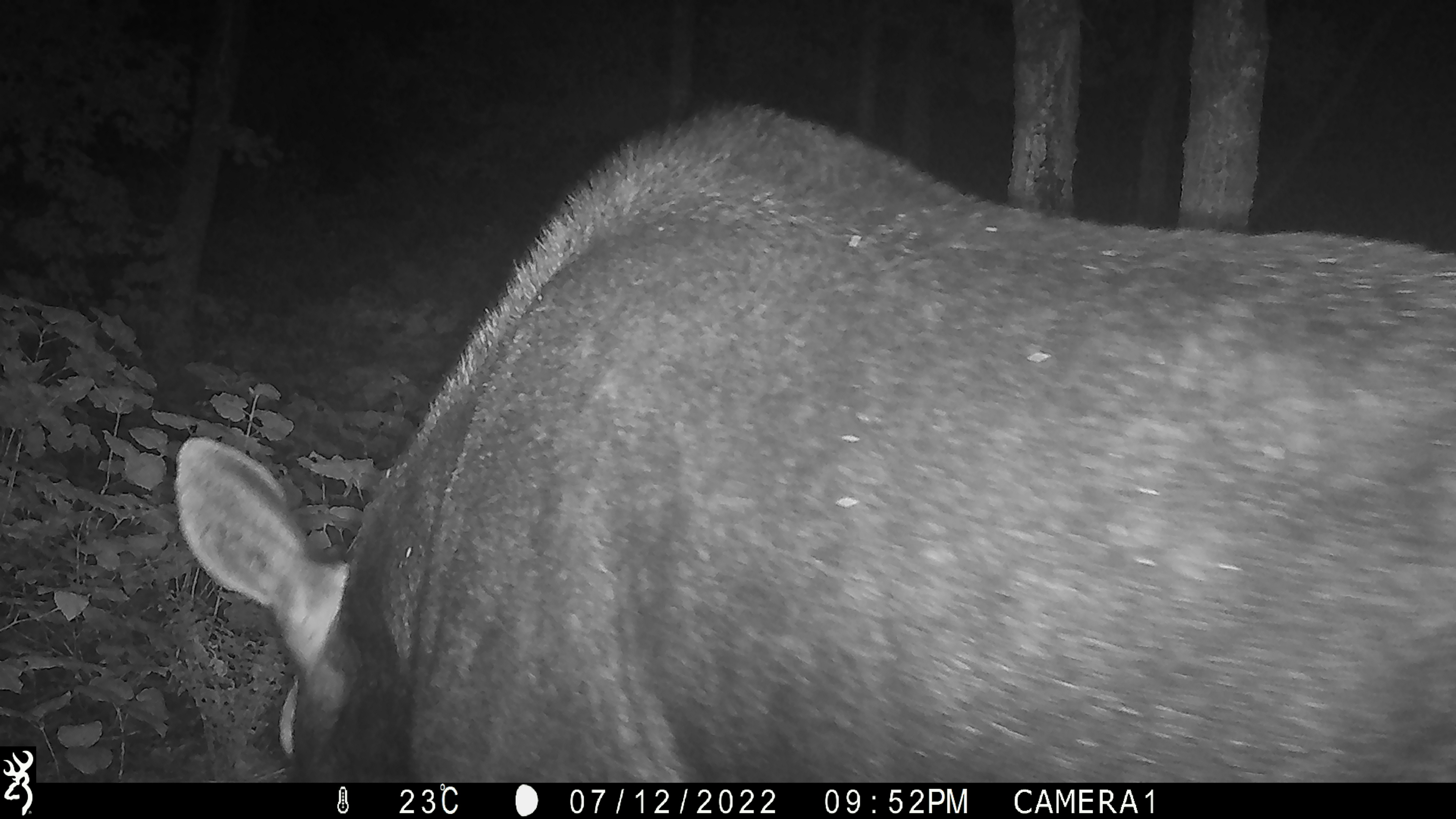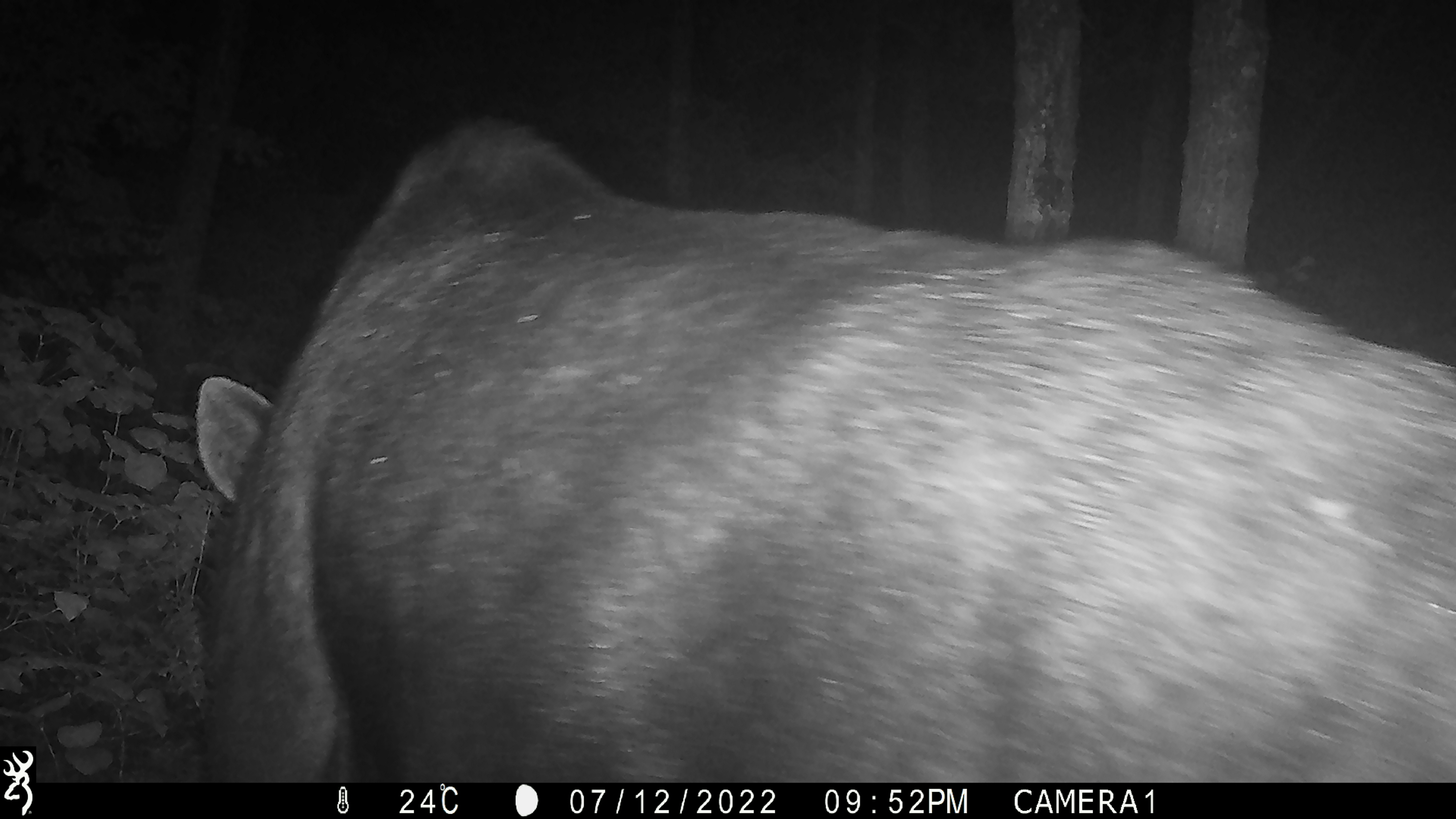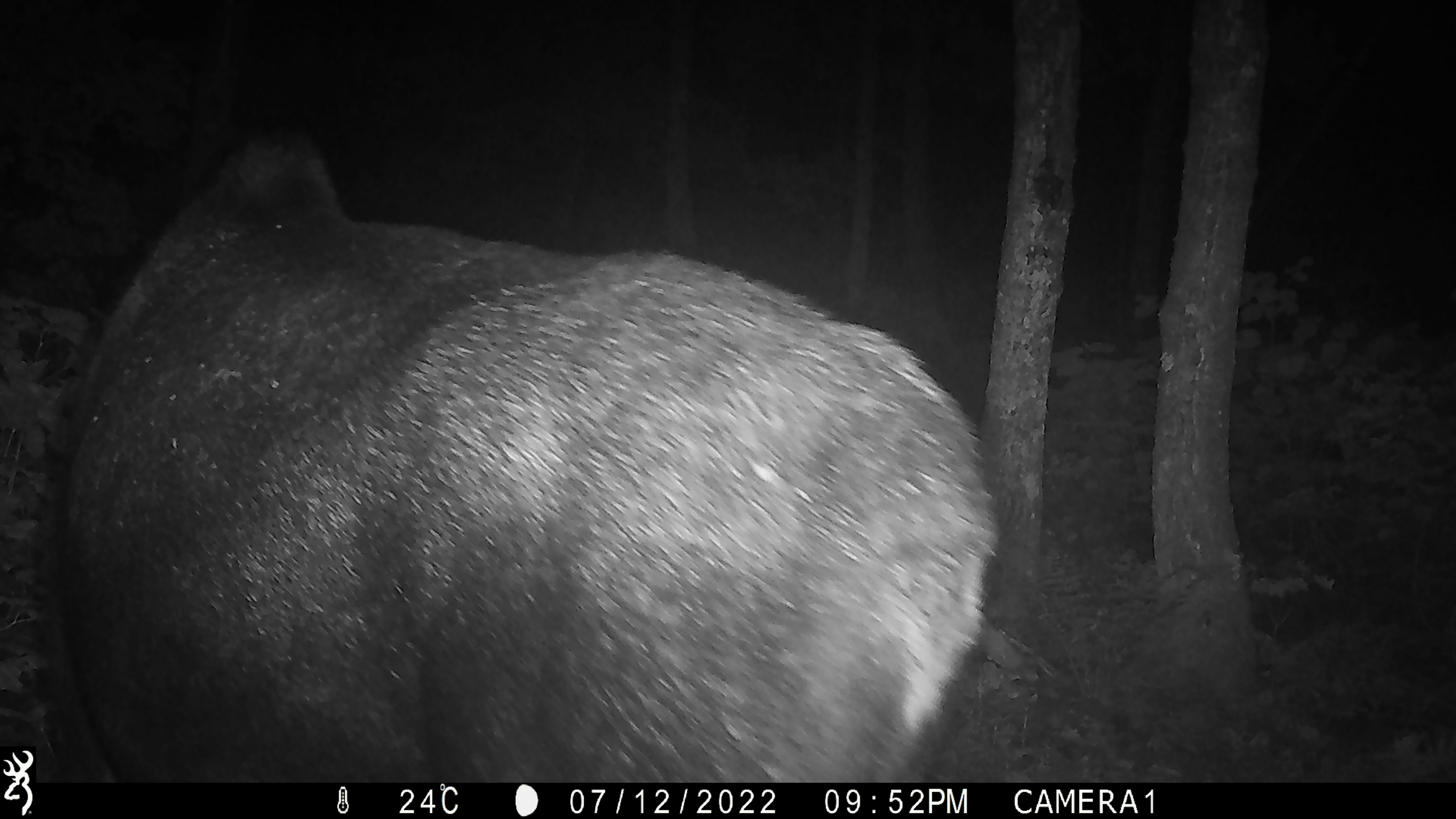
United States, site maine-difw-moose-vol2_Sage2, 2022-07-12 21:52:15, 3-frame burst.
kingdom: Animalia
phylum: Chordata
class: Mammalia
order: Artiodactyla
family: Cervidae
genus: Alces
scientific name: Alces alces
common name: moose